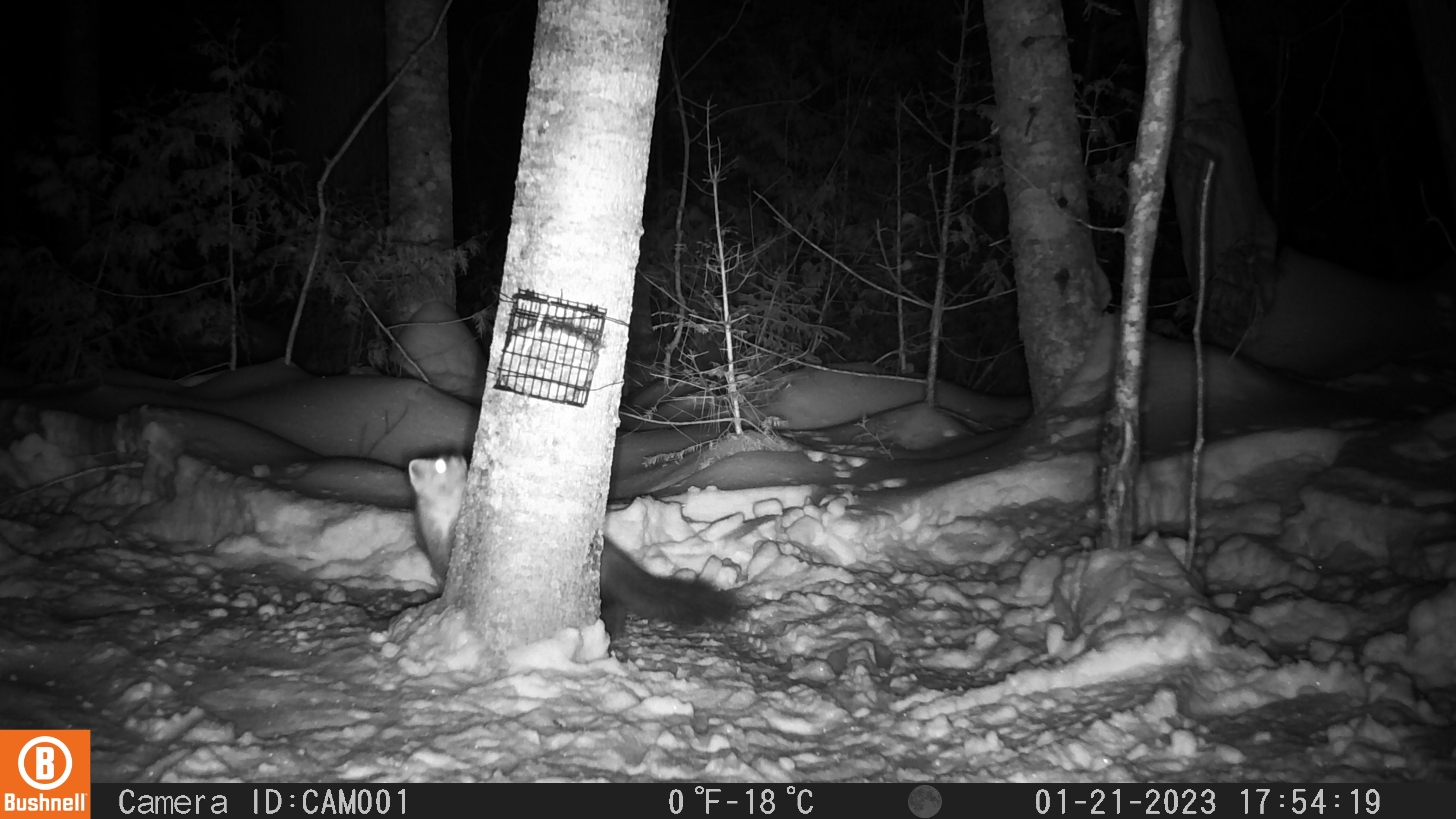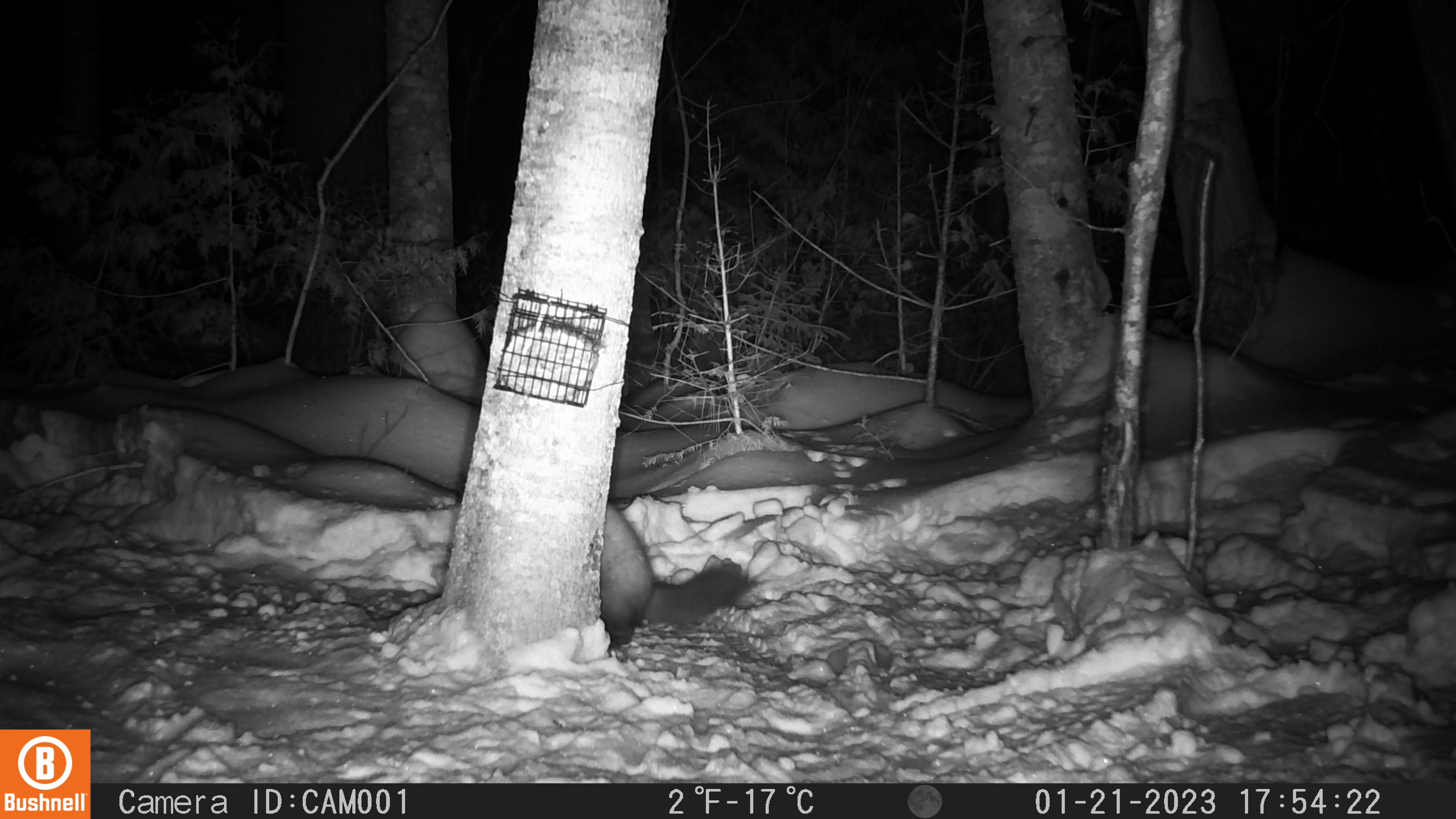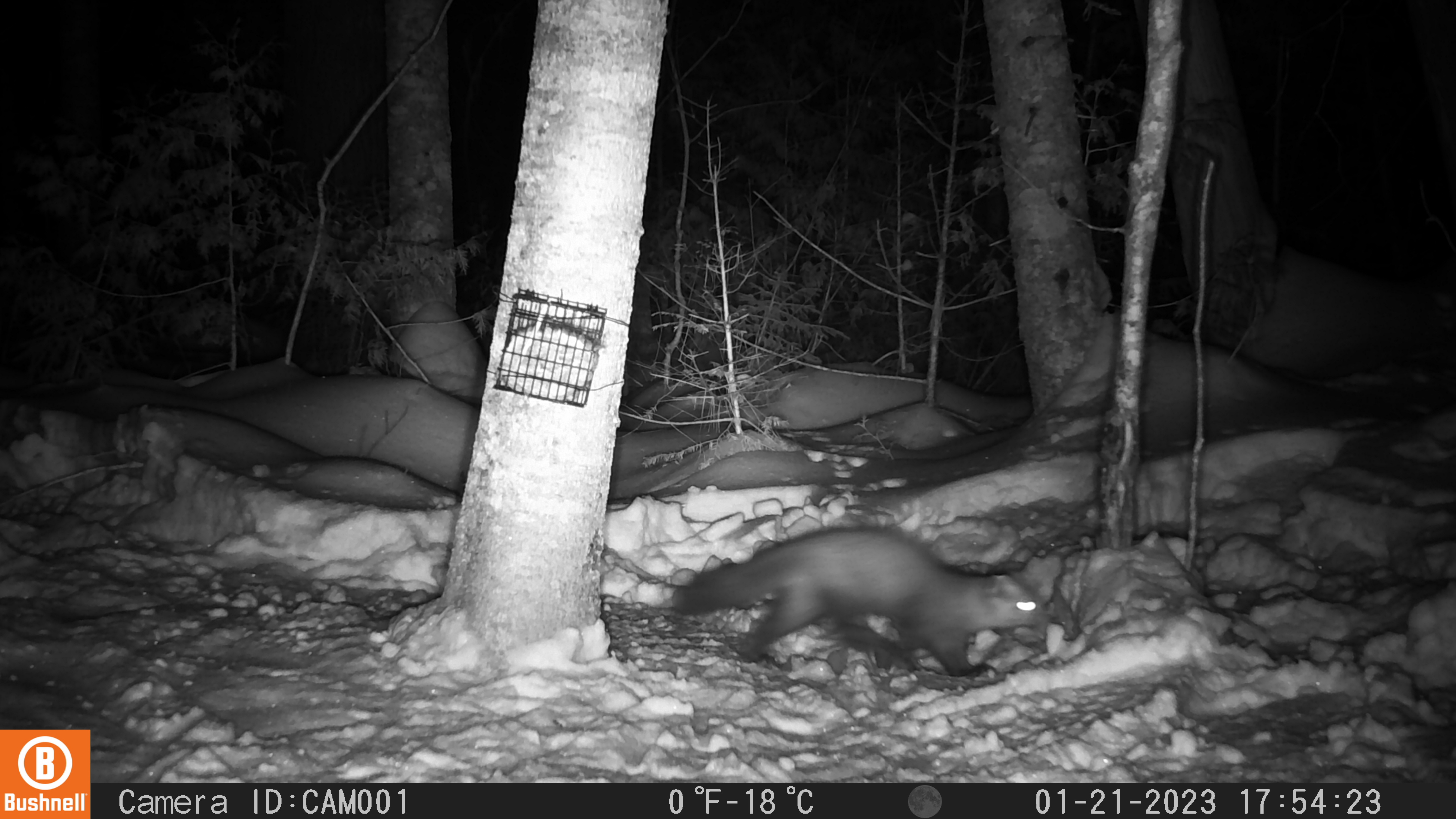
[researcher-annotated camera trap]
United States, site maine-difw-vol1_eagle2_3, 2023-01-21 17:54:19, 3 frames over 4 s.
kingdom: Animalia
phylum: Chordata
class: Mammalia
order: Carnivora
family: Mustelidae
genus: Martes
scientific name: Martes americana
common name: american marten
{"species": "american marten (Martes americana)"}